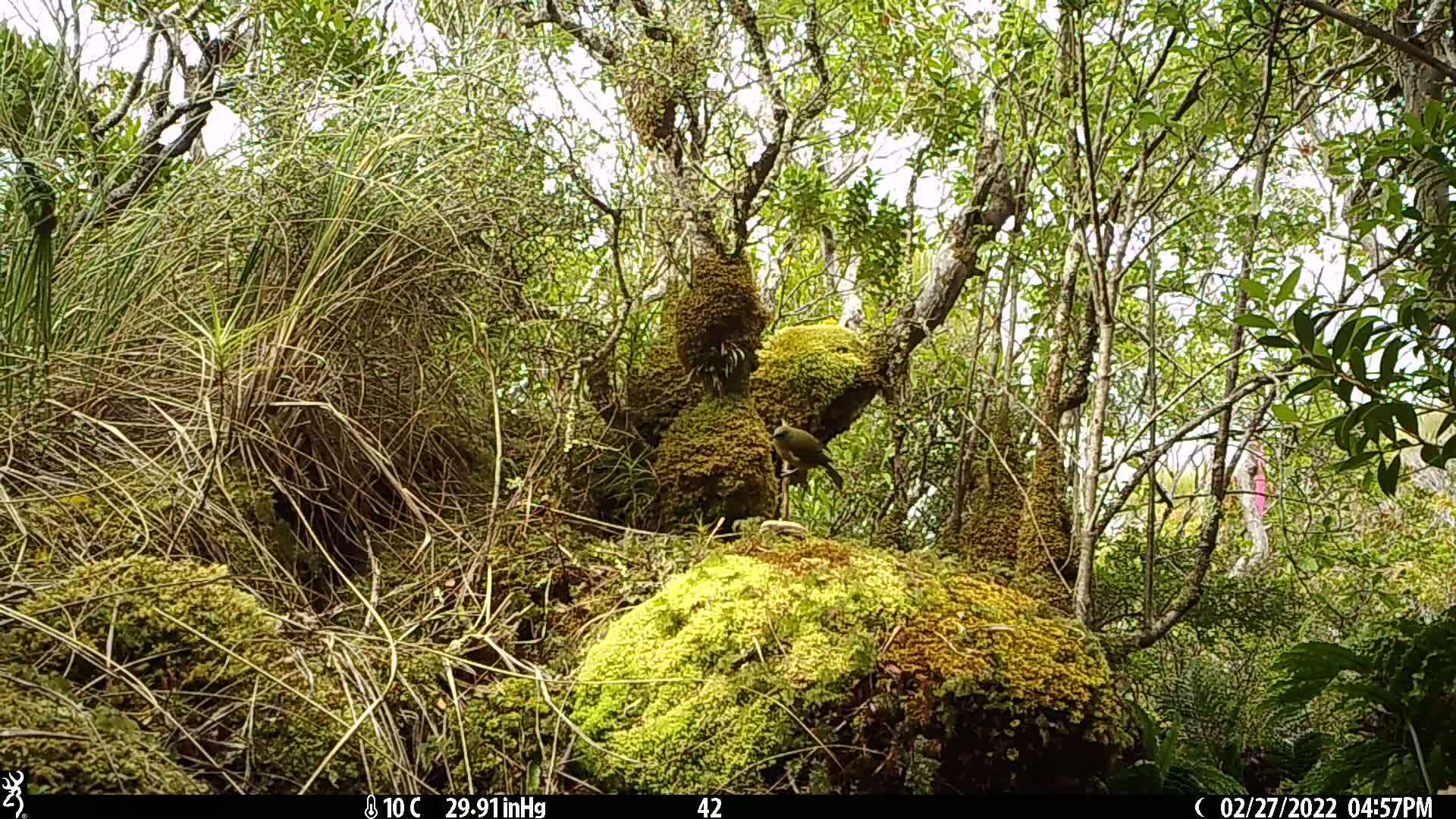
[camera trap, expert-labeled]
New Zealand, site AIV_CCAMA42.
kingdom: Animalia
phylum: Chordata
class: Aves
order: Passeriformes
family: Meliphagidae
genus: Anthornis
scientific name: Anthornis melanura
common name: new zealand bellbird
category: bellbird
Bellbird (new zealand bellbird) (Anthornis melanura).